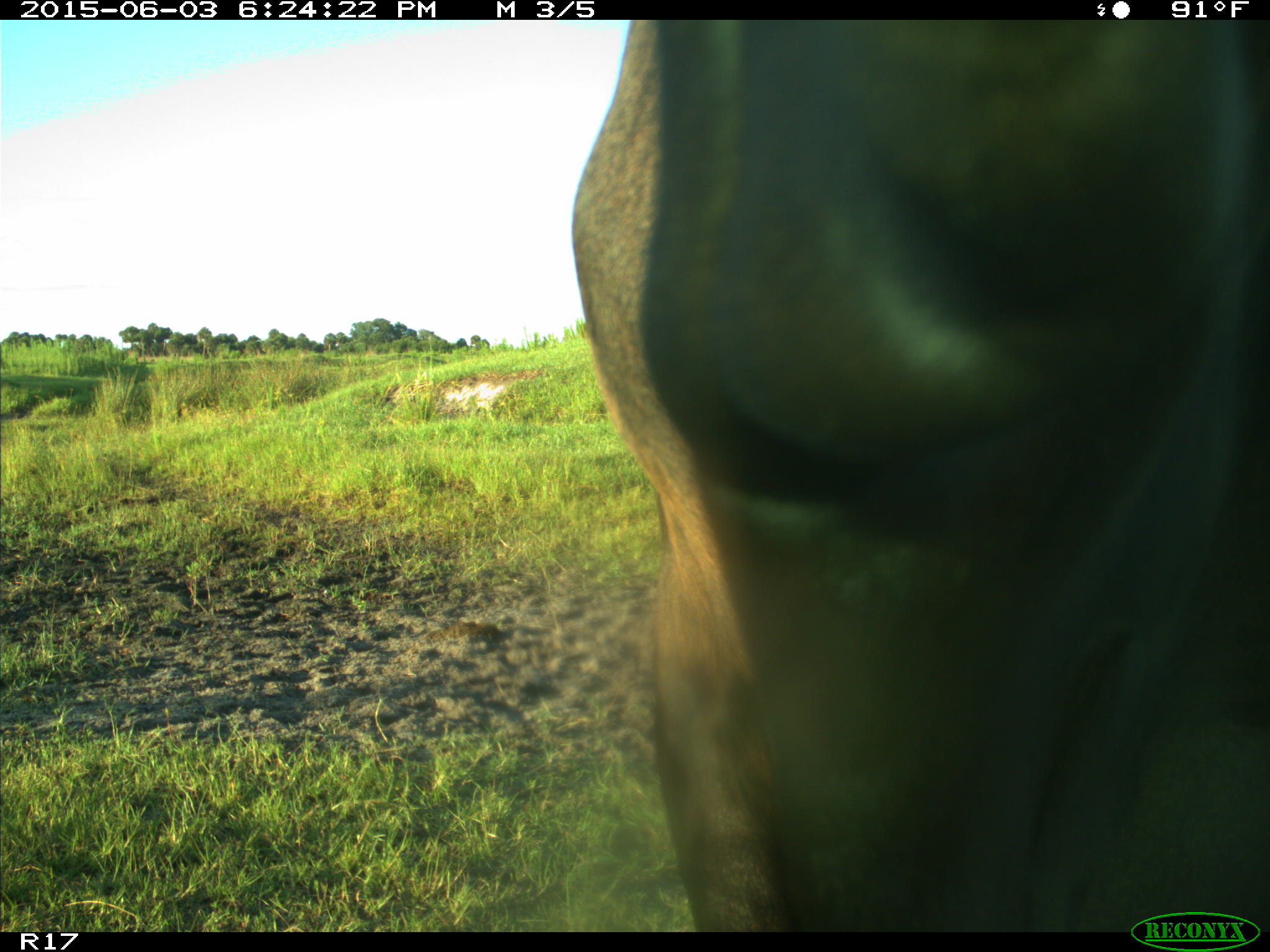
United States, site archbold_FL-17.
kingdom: Animalia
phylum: Chordata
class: Mammalia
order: Artiodactyla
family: Bovidae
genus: Bos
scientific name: Bos taurus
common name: domestic cow